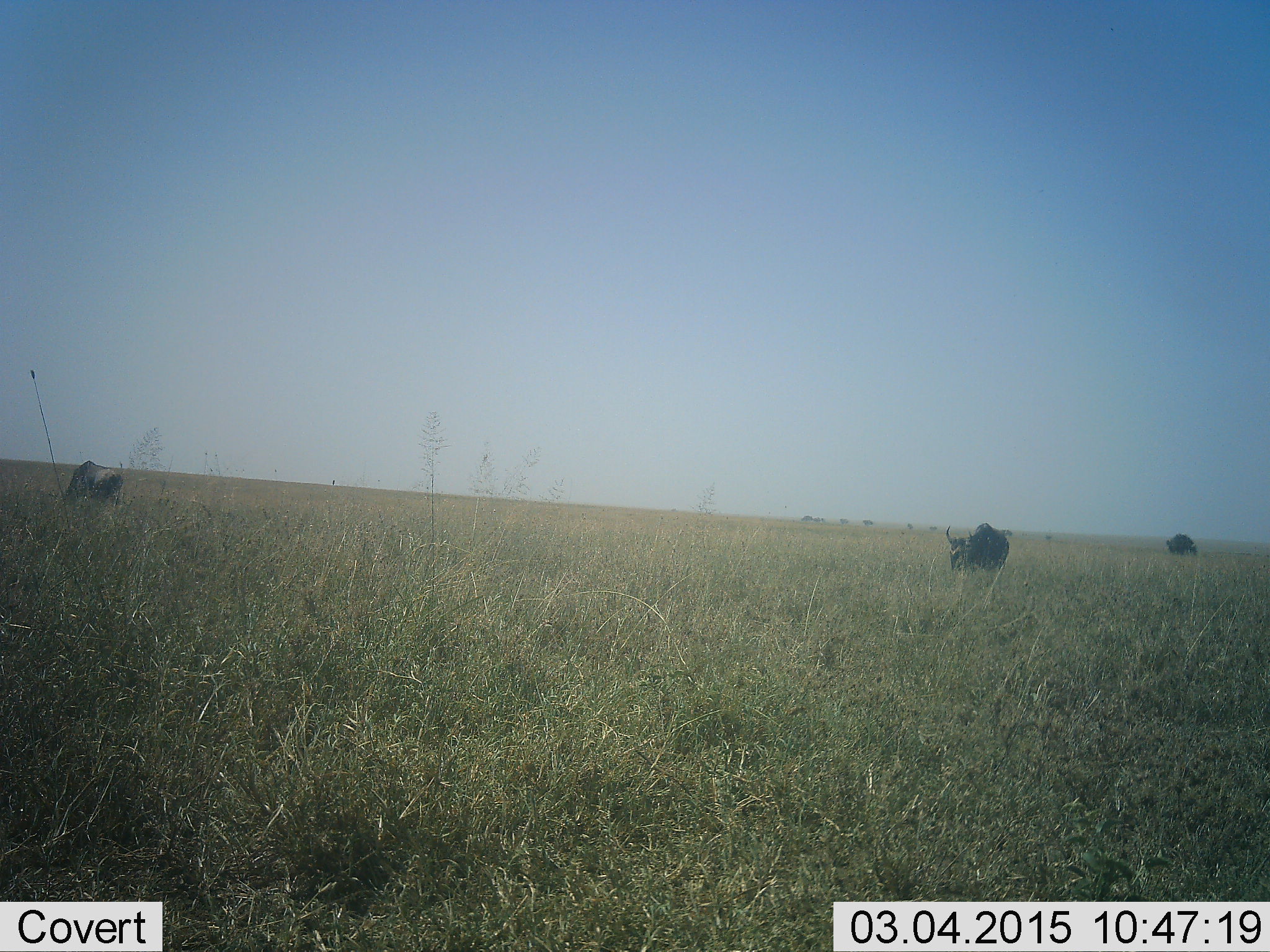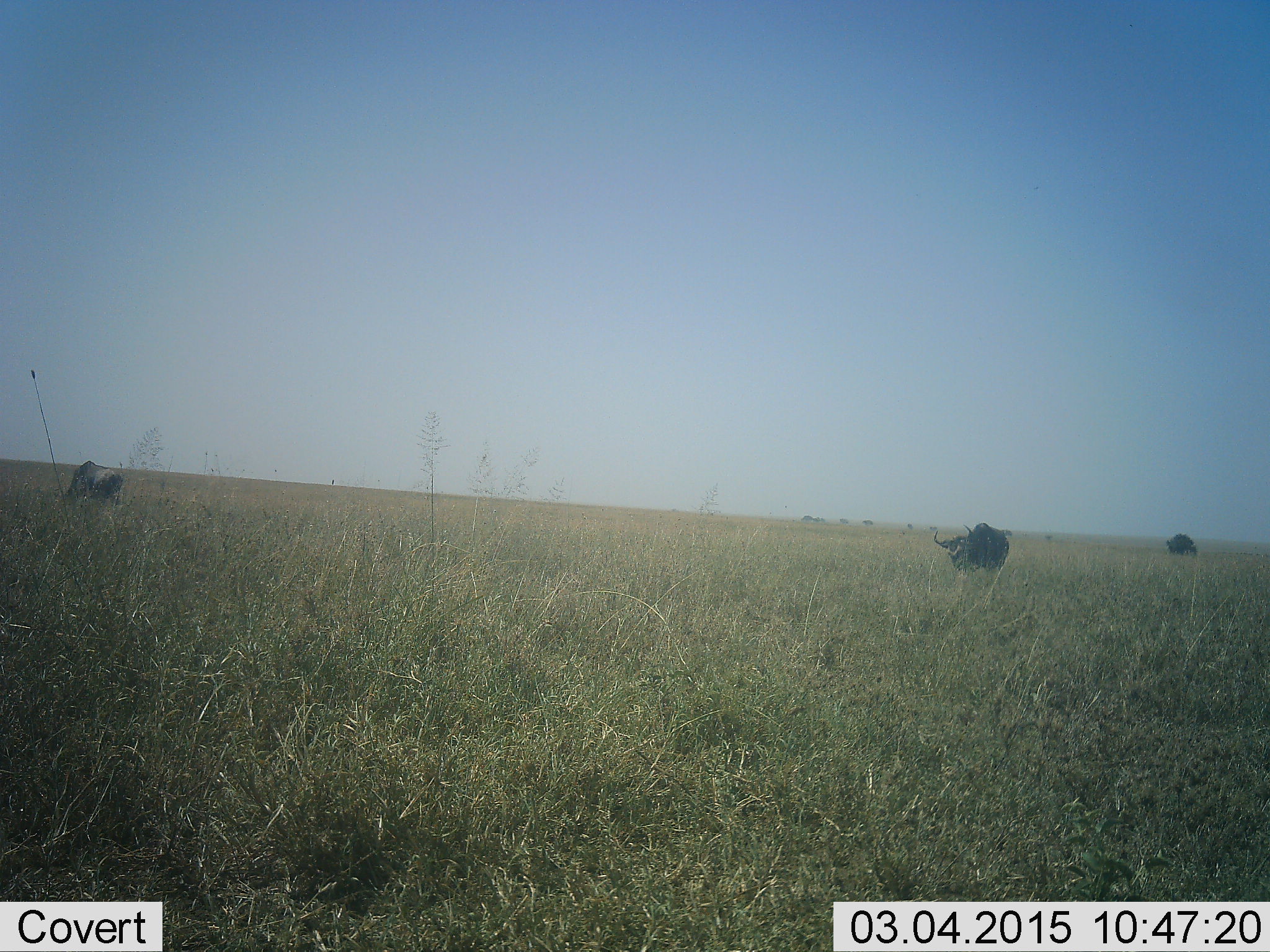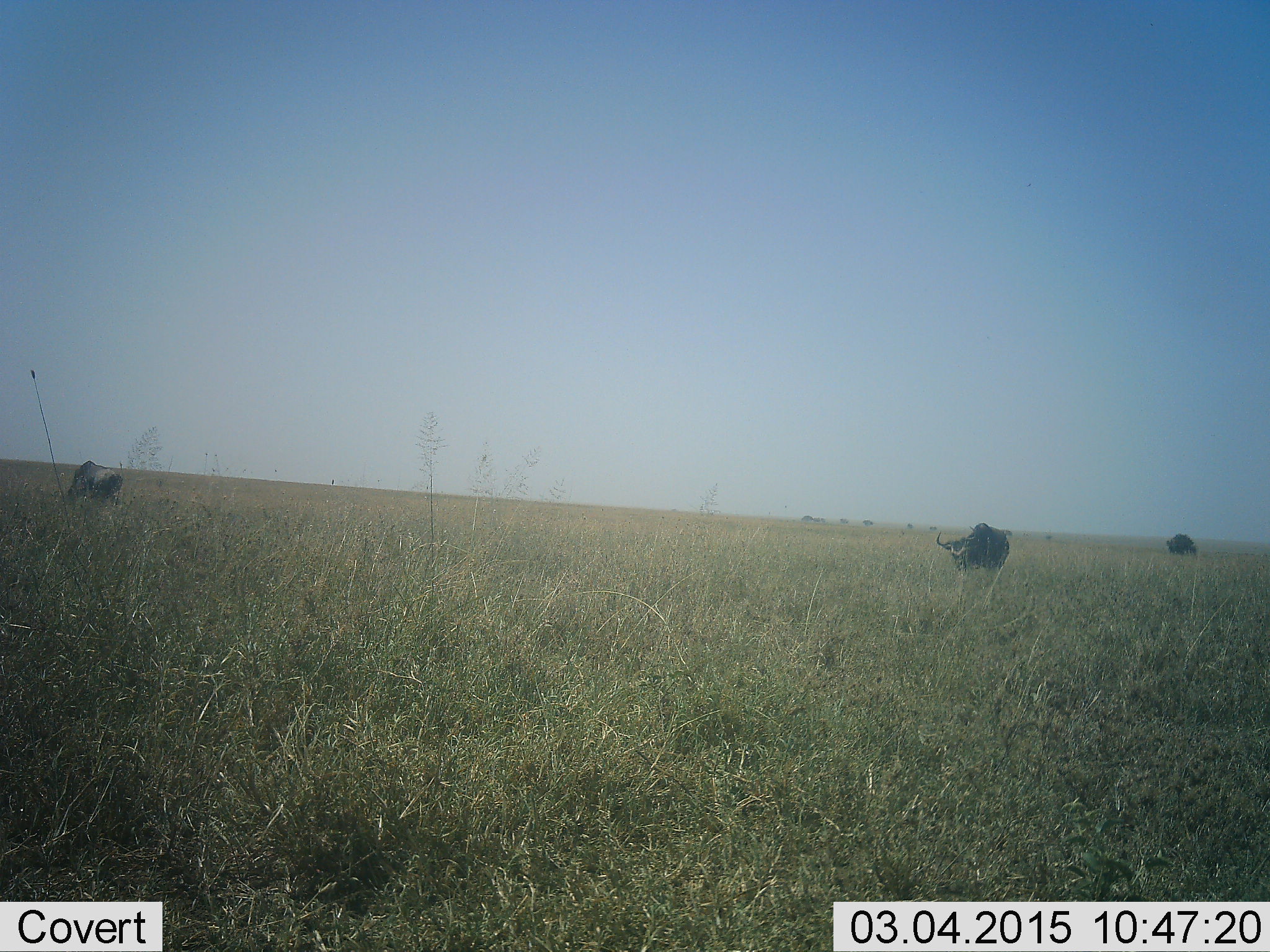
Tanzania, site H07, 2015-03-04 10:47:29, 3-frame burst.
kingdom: Animalia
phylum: Chordata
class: Mammalia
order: Artiodactyla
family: Bovidae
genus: Connochaetes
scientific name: Connochaetes taurinus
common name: blue wildebeest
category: wildebeest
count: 3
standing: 30%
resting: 0%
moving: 10%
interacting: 0%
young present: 0%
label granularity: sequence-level